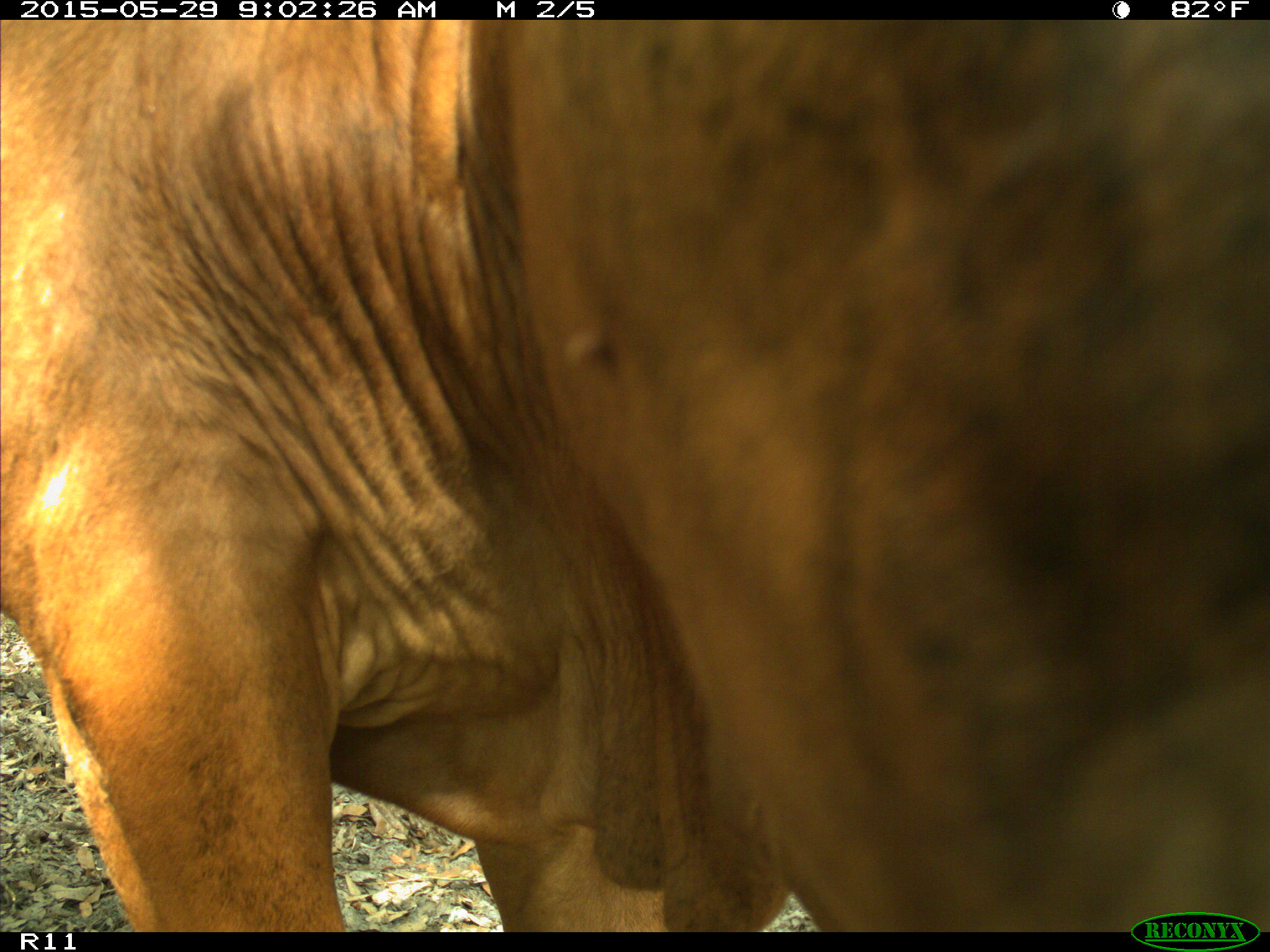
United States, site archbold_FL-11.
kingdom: Animalia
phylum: Chordata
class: Mammalia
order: Artiodactyla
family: Bovidae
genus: Bos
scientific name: Bos taurus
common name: domestic cow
Bos taurus (domestic cow).